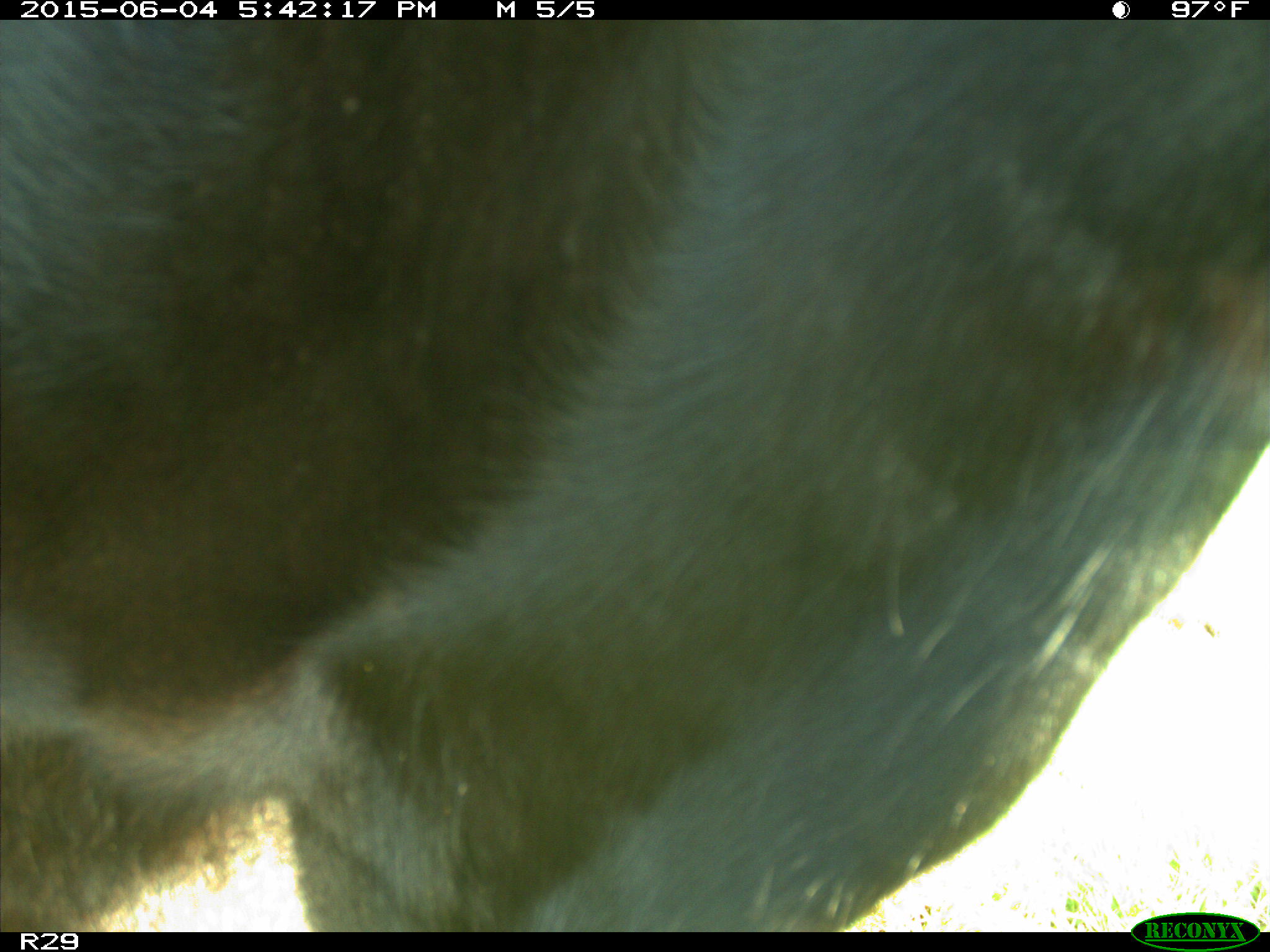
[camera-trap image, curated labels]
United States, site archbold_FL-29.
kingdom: Animalia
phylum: Chordata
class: Mammalia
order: Artiodactyla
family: Bovidae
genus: Bos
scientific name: Bos taurus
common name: domestic cow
Bos taurus (domestic cow).